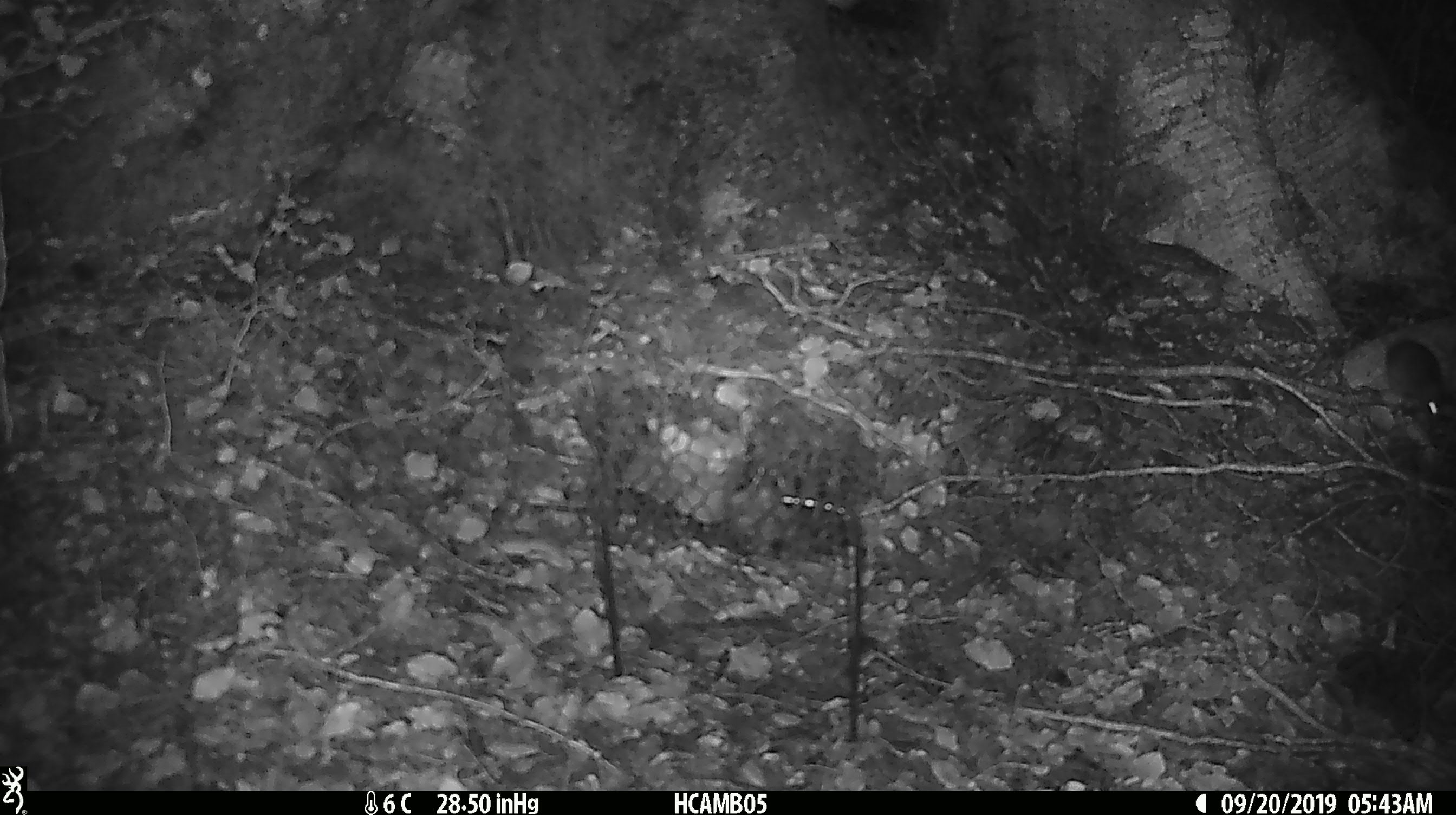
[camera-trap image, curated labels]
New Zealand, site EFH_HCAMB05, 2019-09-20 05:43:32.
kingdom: Animalia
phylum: Chordata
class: Mammalia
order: Rodentia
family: Muridae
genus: Mus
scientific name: Mus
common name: mouse